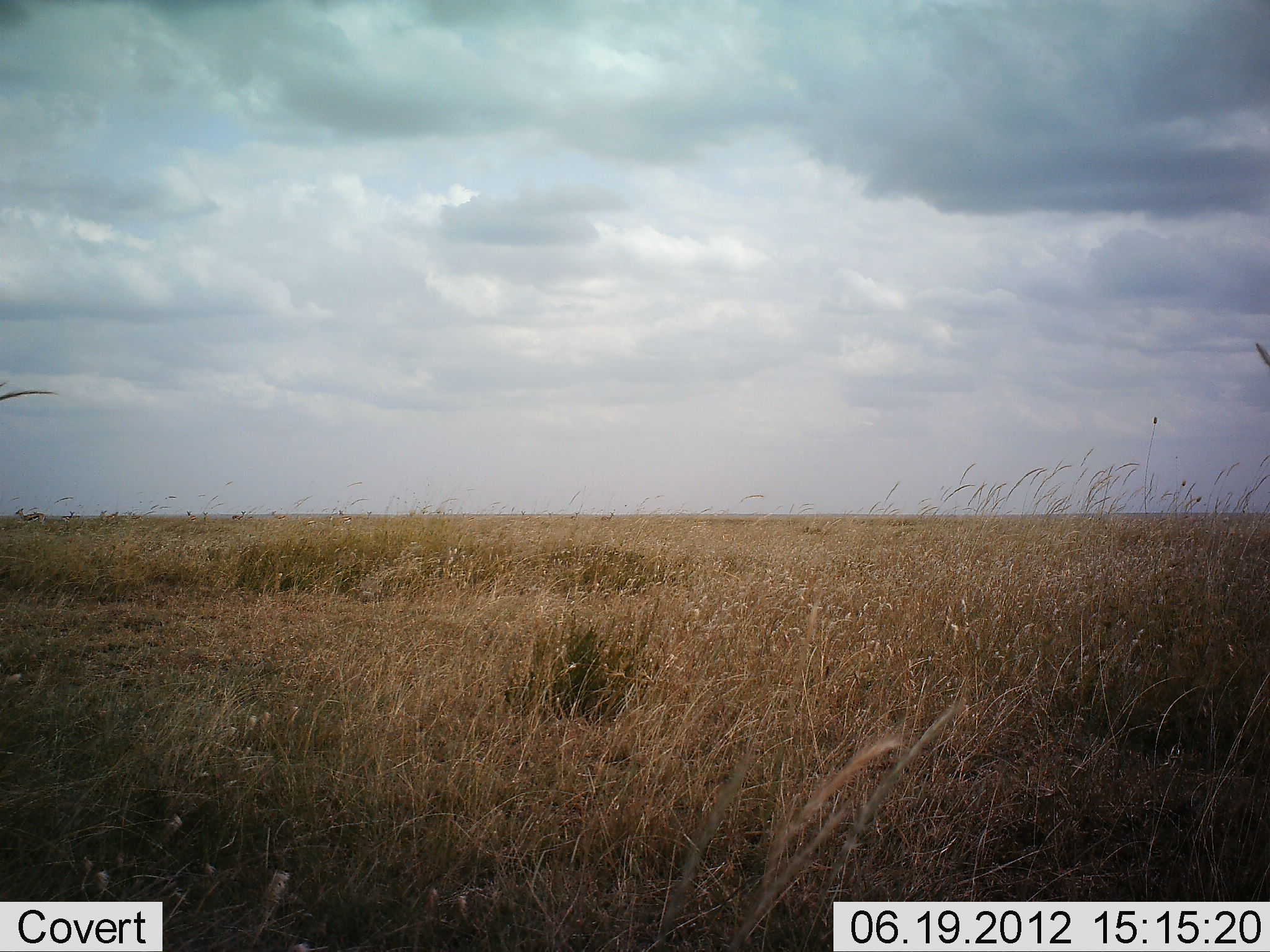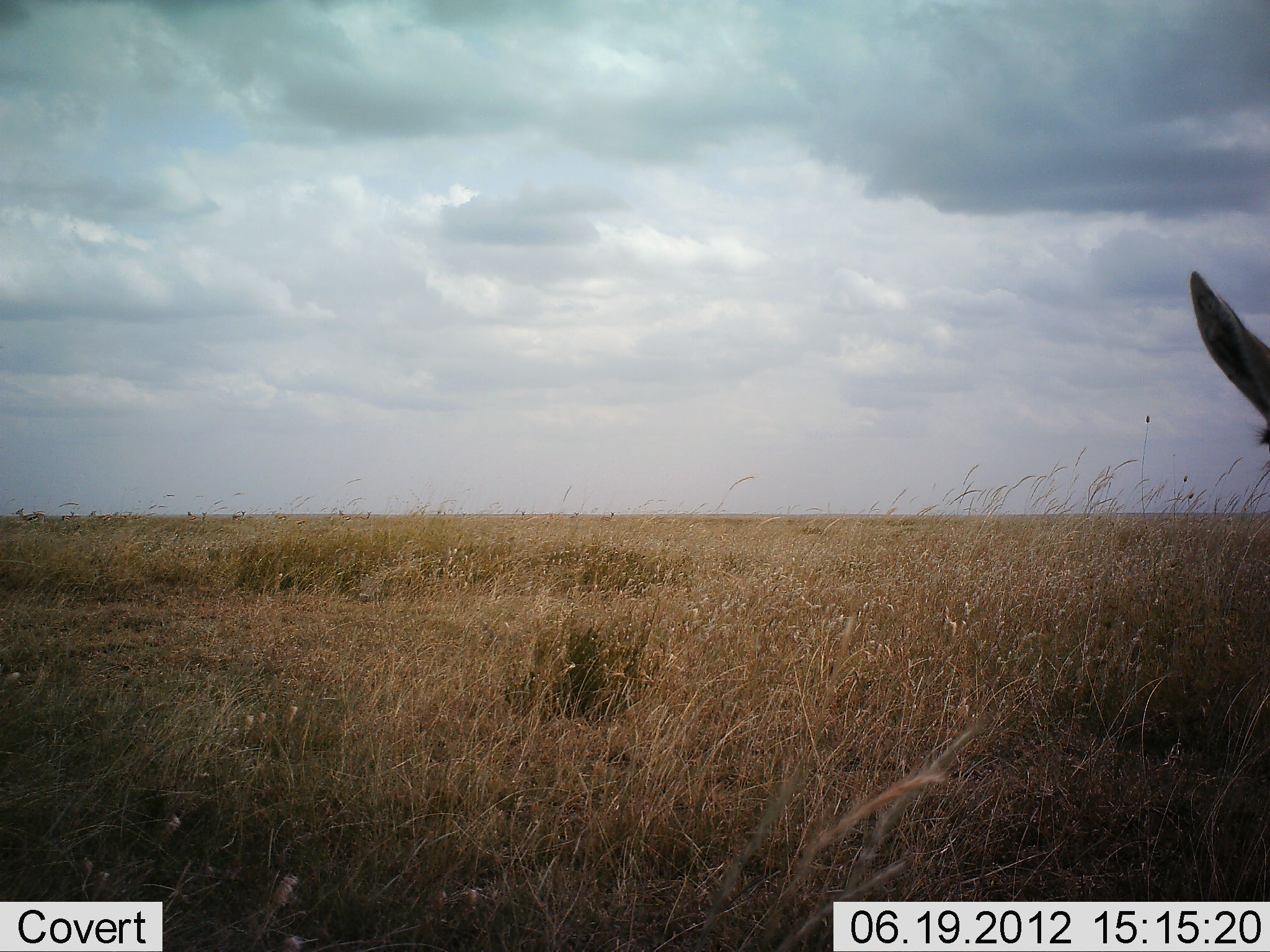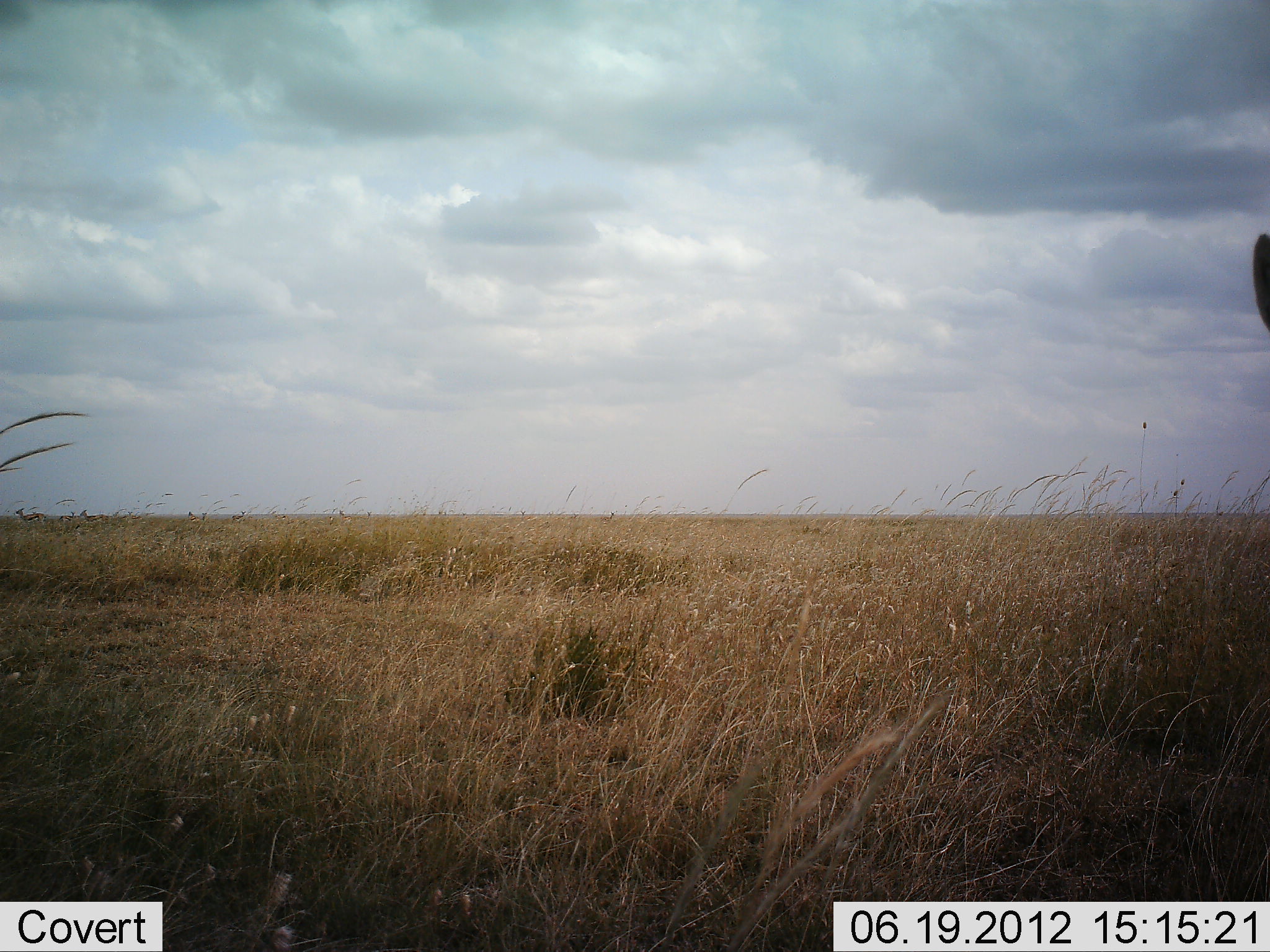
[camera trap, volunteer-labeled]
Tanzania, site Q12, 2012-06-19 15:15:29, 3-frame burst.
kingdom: Animalia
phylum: Chordata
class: Mammalia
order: Artiodactyla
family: Bovidae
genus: Eudorcas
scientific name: Eudorcas thomsonii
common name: thomson's gazelle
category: gazellethomsons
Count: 1.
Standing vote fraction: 83%.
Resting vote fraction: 17%.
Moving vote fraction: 0%.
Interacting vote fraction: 0%.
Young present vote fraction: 0%.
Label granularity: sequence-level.